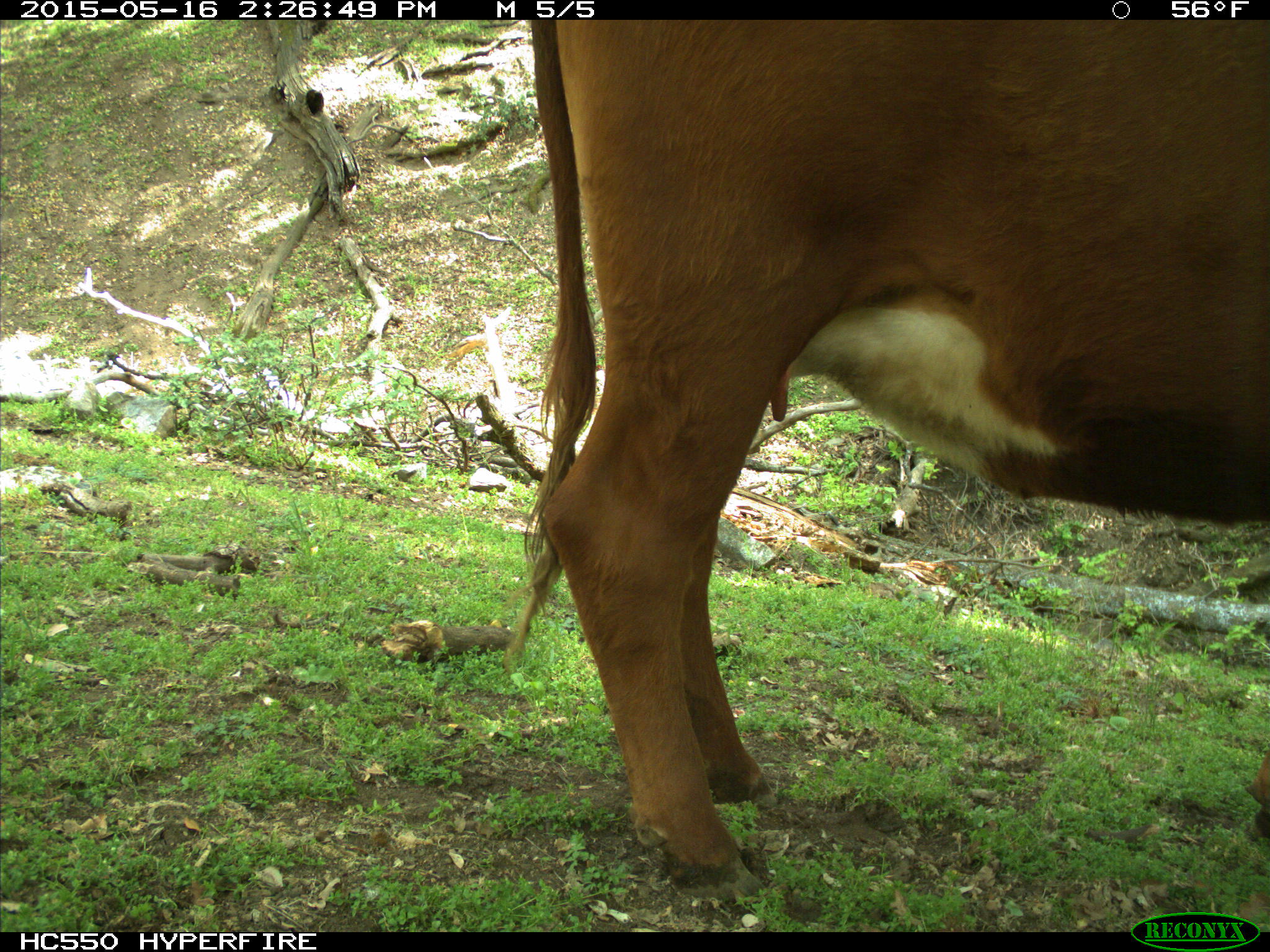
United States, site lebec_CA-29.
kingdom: Animalia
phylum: Chordata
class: Mammalia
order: Artiodactyla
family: Bovidae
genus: Bos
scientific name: Bos taurus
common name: domestic cow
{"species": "Bos taurus (domestic cow)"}